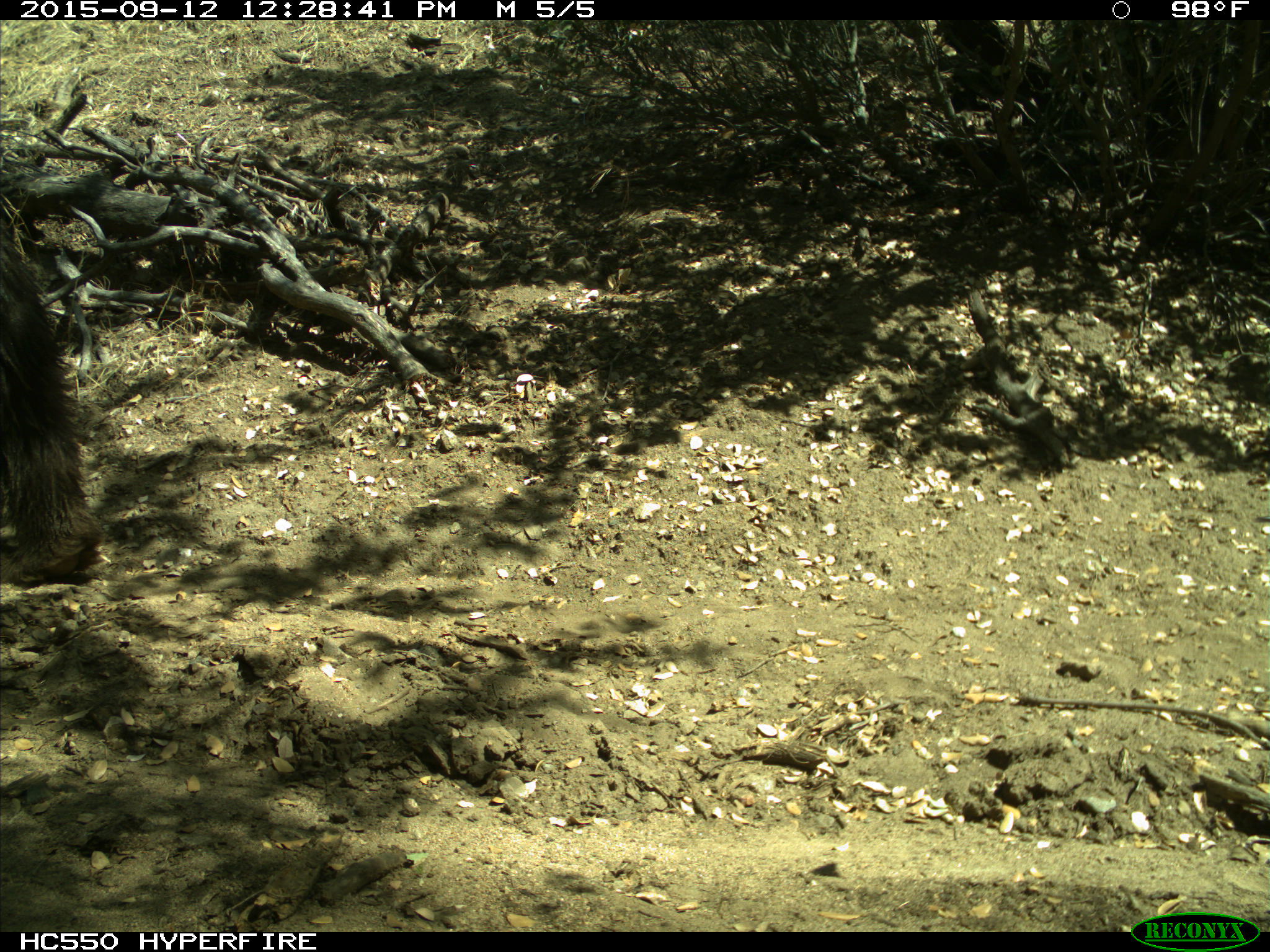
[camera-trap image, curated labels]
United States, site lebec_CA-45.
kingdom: Animalia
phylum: Chordata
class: Mammalia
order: Carnivora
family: Ursidae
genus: Ursus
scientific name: Ursus americanus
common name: american black bear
Ursus americanus (american black bear).